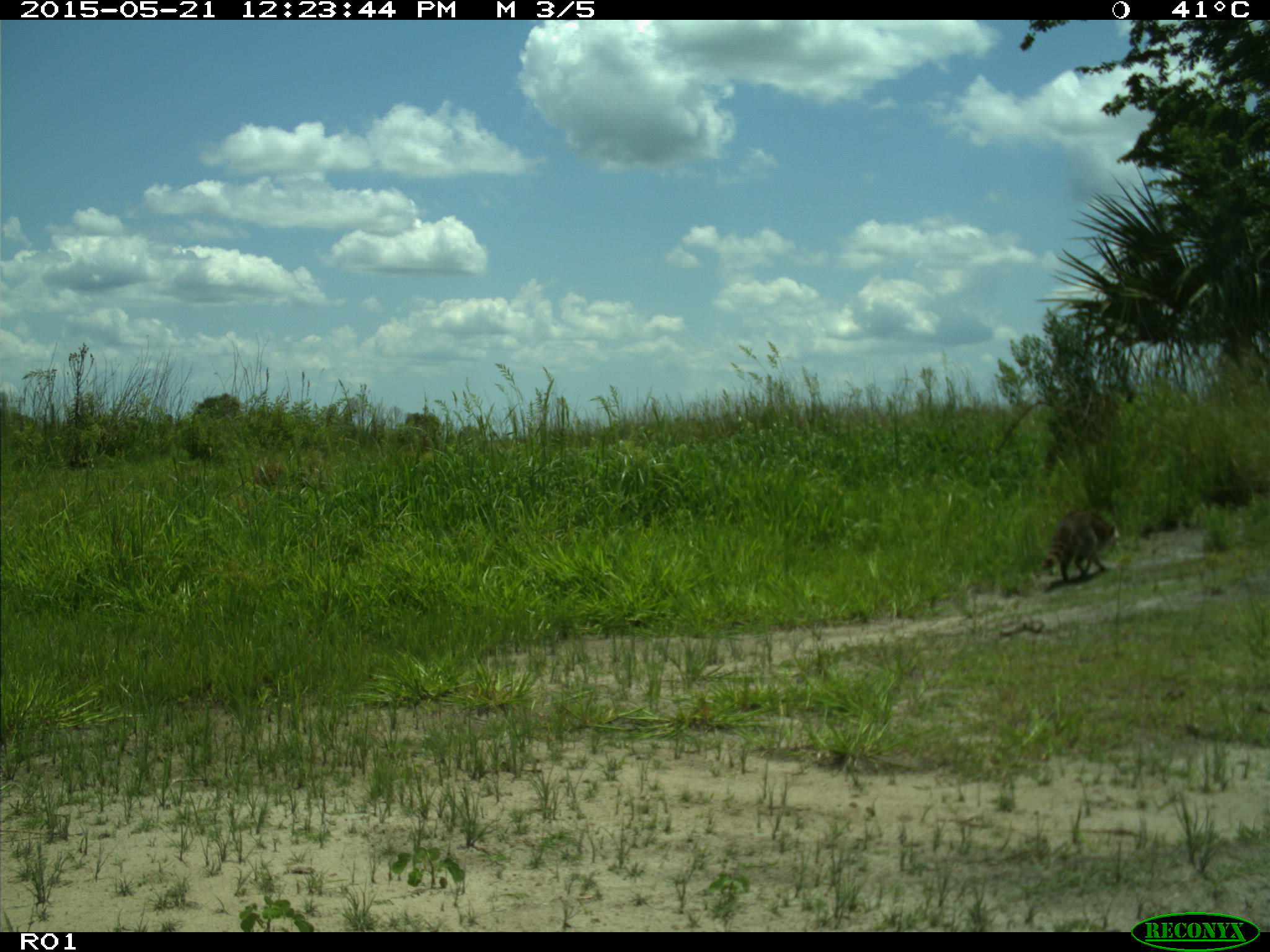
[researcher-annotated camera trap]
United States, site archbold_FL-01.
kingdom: Animalia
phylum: Chordata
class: Mammalia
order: Carnivora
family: Procyonidae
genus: Procyon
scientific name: Procyon lotor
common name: common raccoon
Procyon lotor (common raccoon).